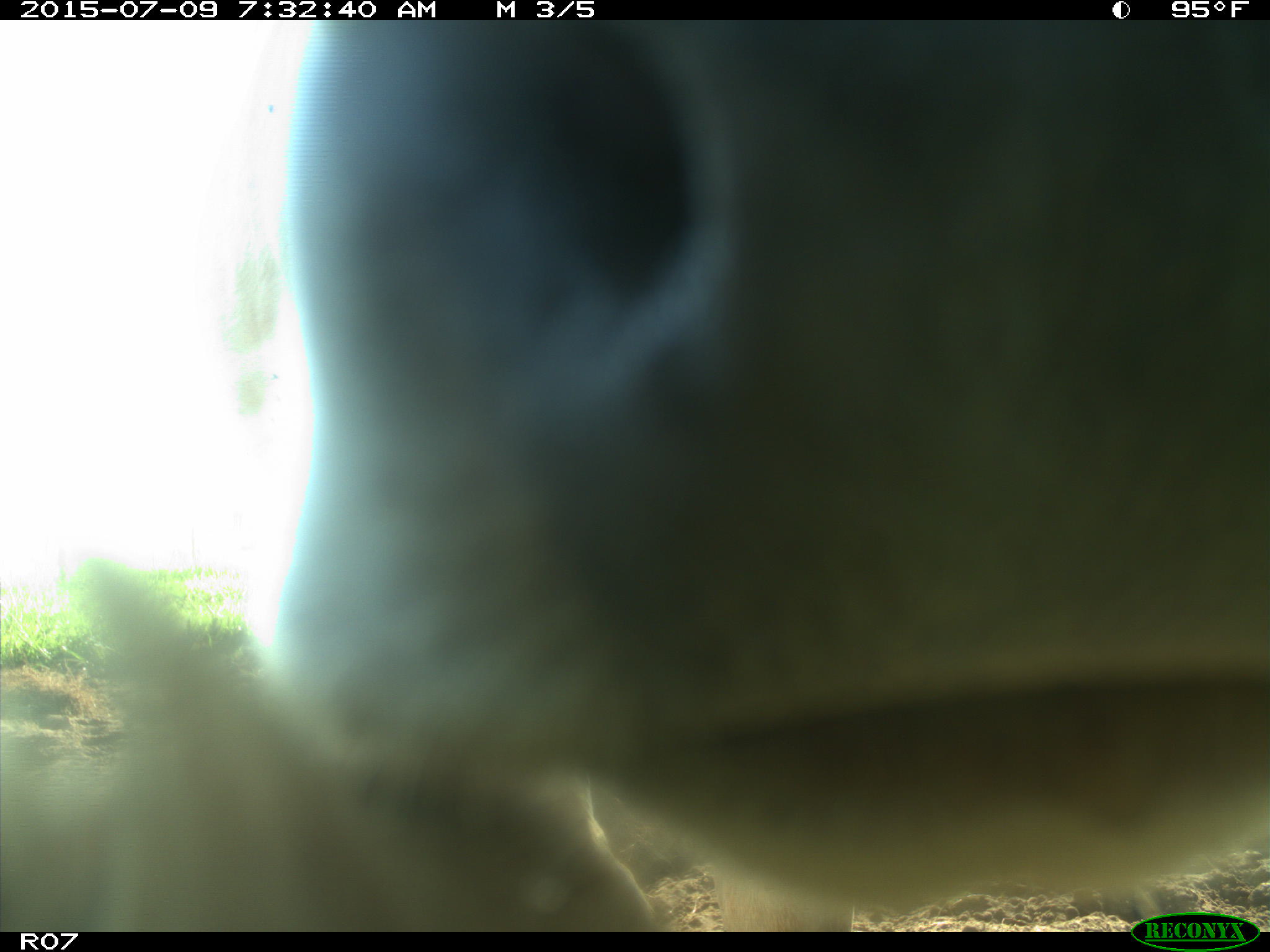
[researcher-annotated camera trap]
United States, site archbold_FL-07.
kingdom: Animalia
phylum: Chordata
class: Mammalia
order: Artiodactyla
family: Bovidae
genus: Bos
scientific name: Bos taurus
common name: domestic cow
Bos taurus (domestic cow).